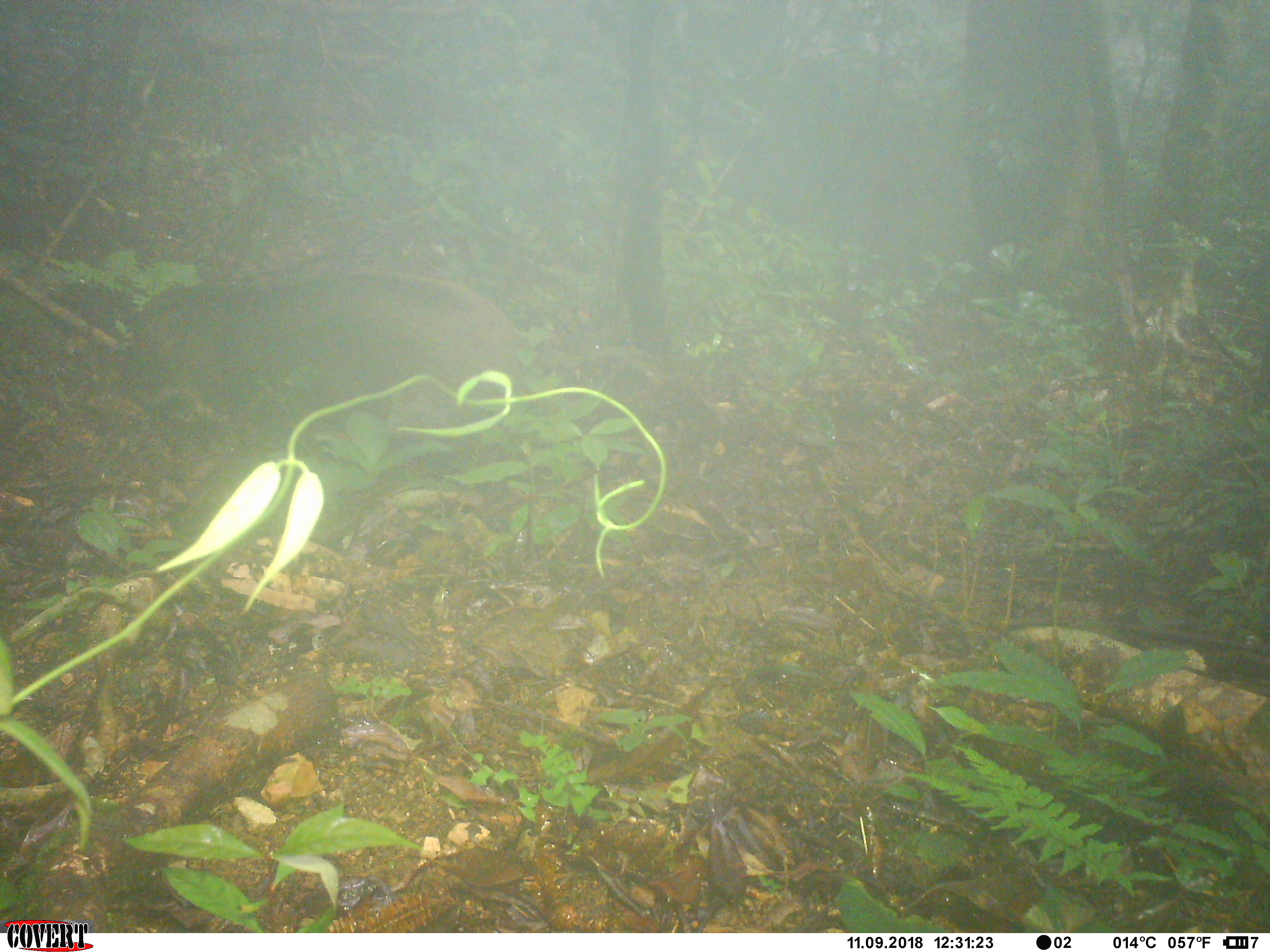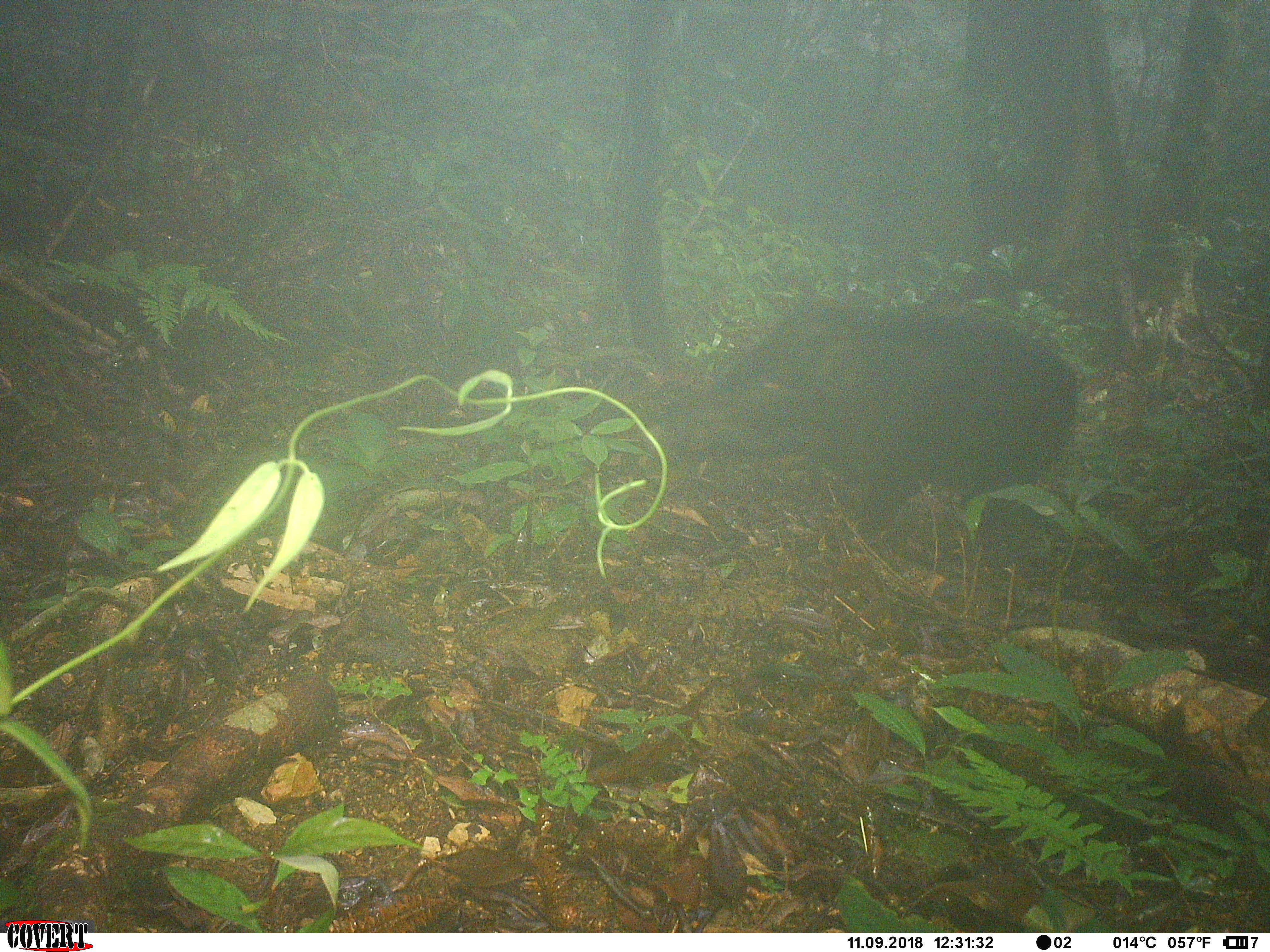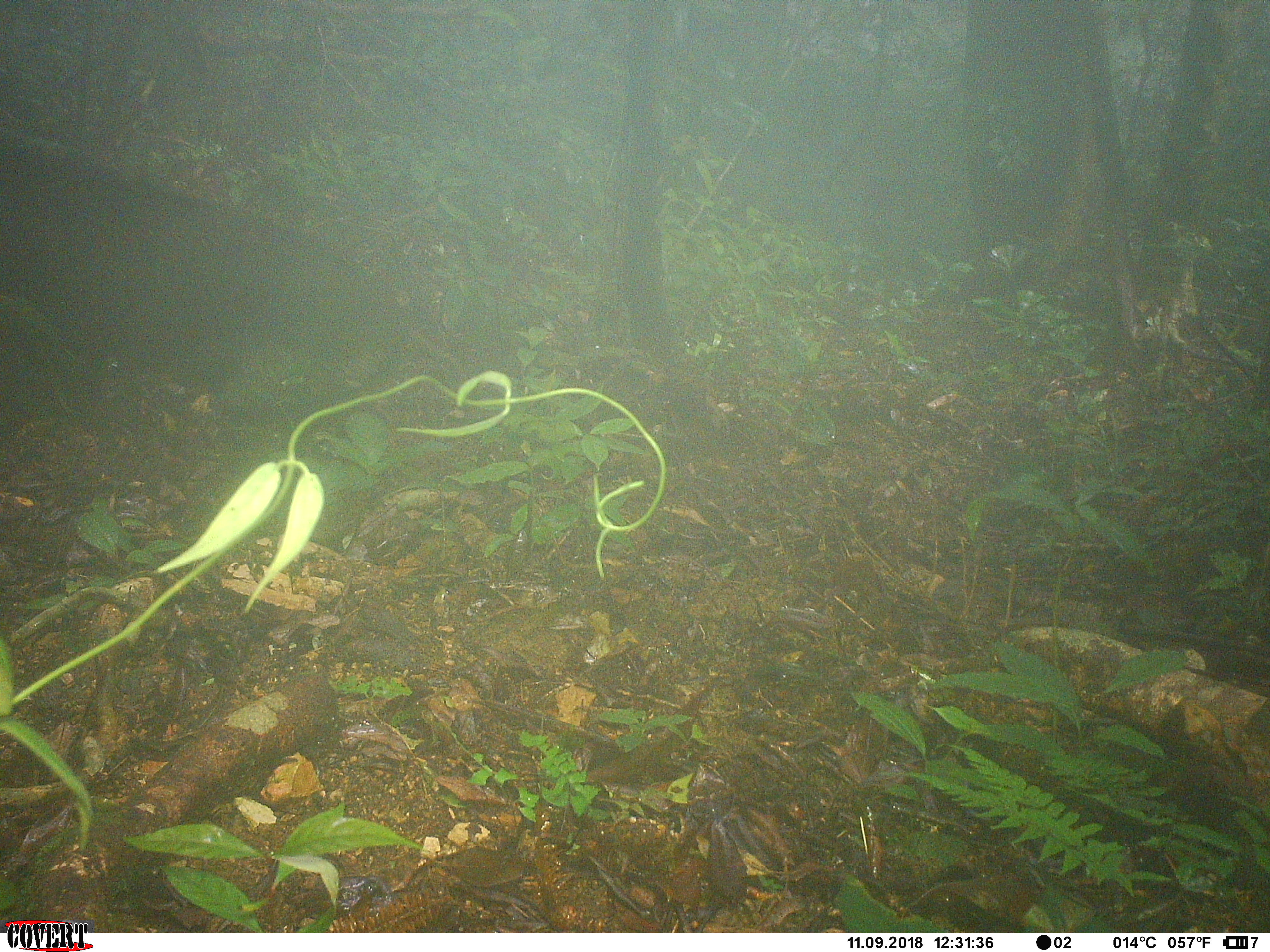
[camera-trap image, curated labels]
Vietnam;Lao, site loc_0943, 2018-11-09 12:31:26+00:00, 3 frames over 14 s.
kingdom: Animalia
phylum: Chordata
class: Mammalia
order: Artiodactyla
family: Suidae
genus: Sus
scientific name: Sus scrofa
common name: eurasian wild pig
Eurasian wild pig (Sus scrofa). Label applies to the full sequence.